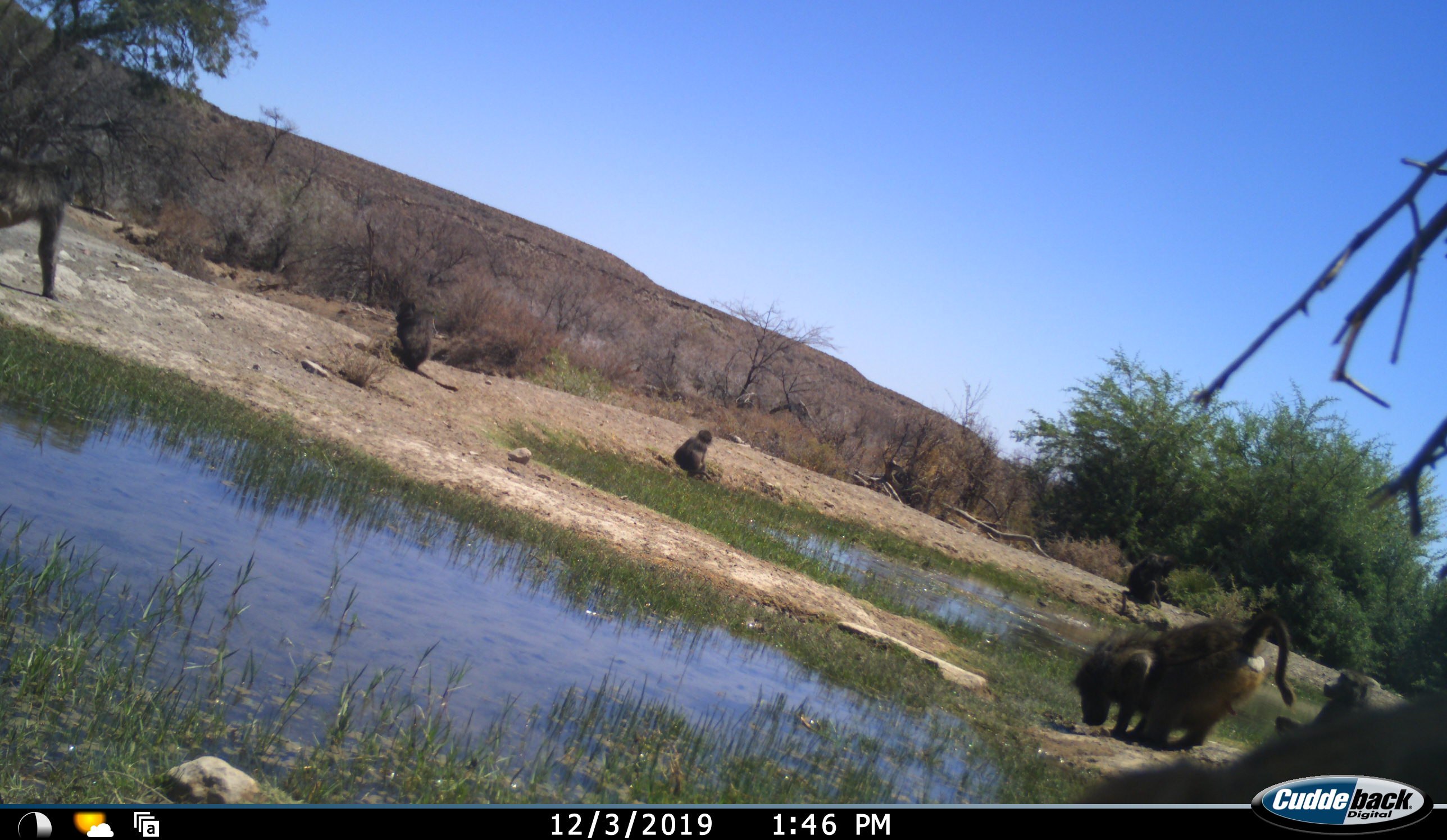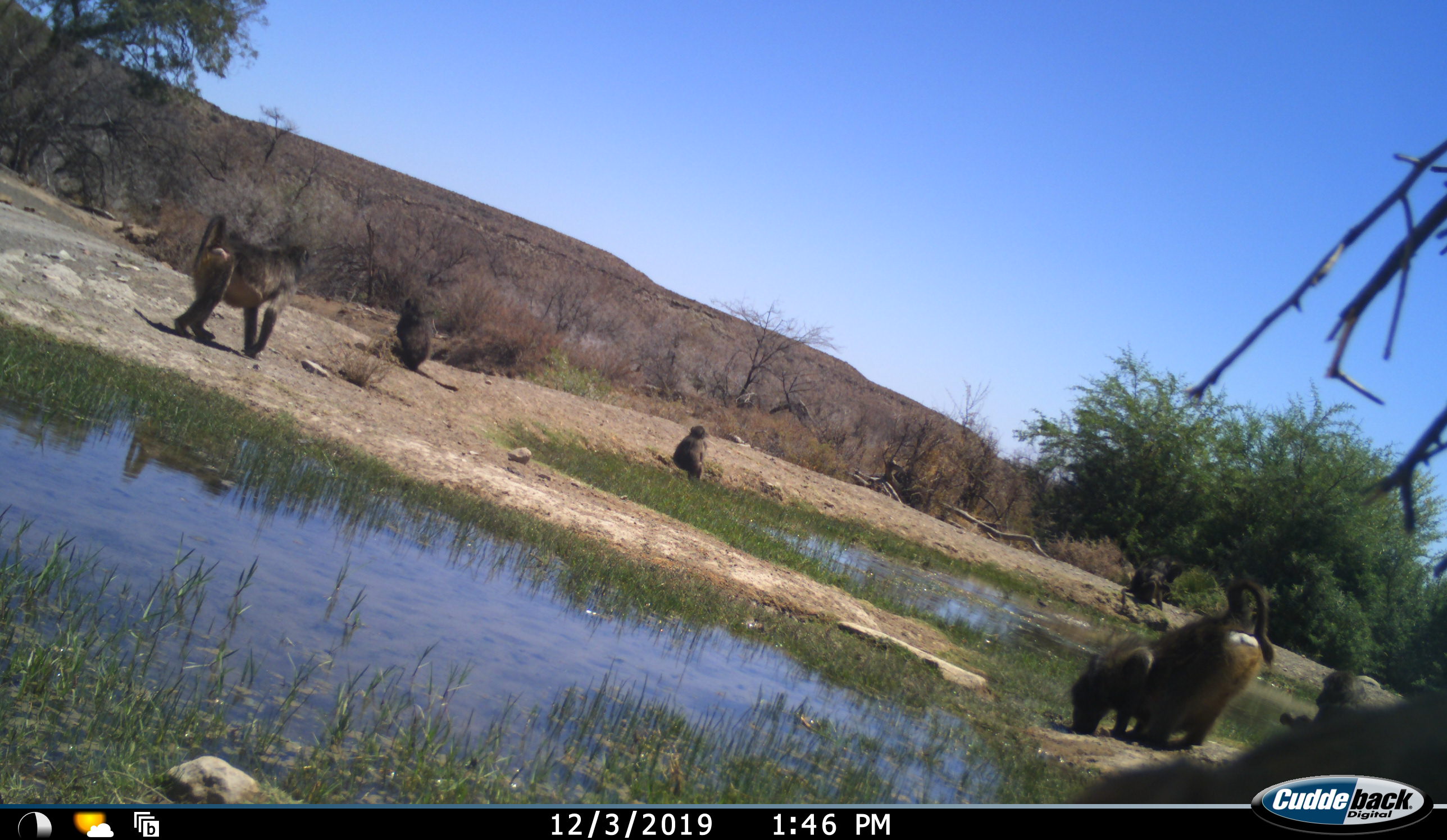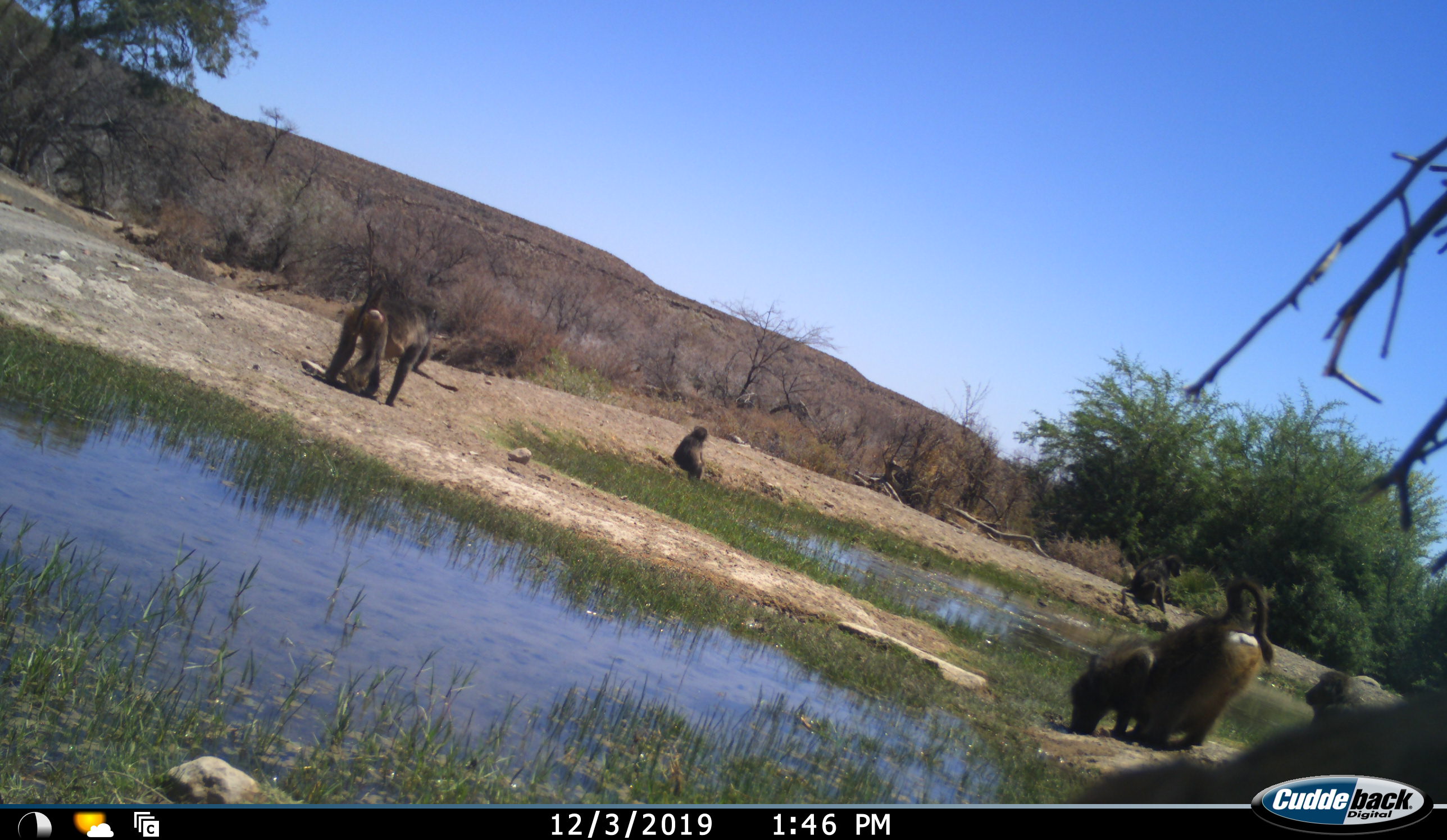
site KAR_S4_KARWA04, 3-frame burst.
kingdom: Animalia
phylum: Chordata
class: Mammalia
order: Primates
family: Cercopithecidae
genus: Papio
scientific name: Papio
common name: baboon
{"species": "baboon (Papio)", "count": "6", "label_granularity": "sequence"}